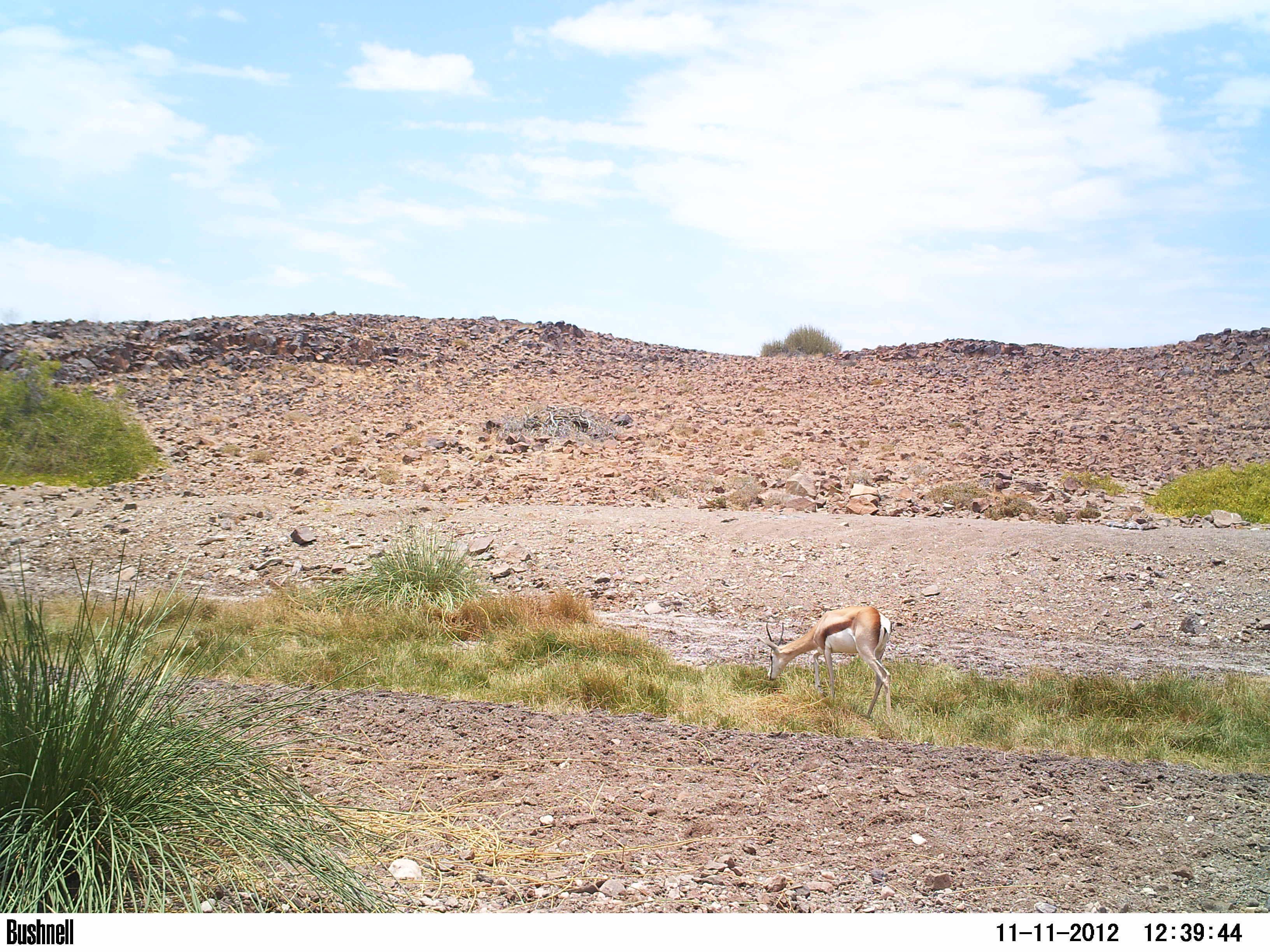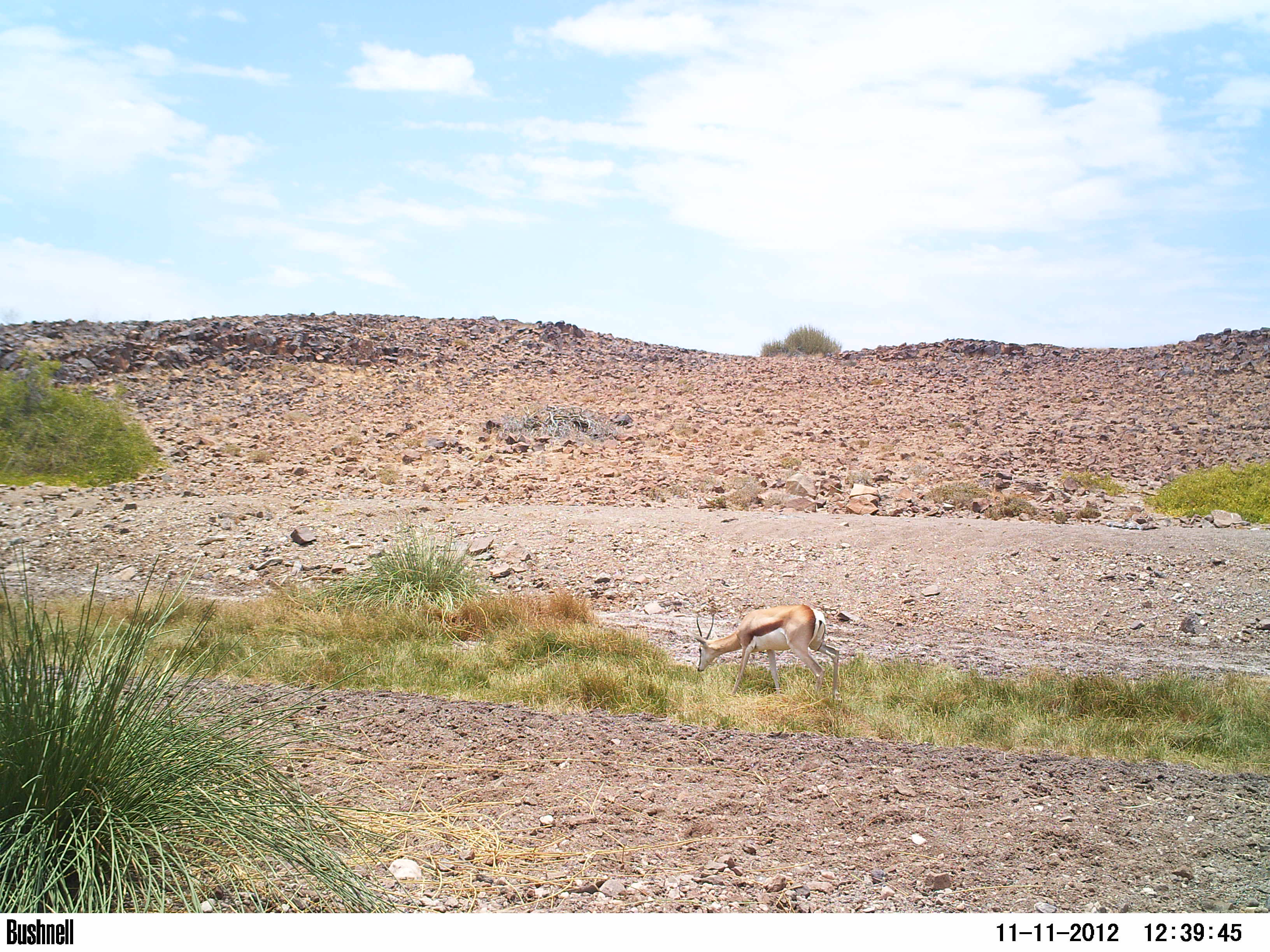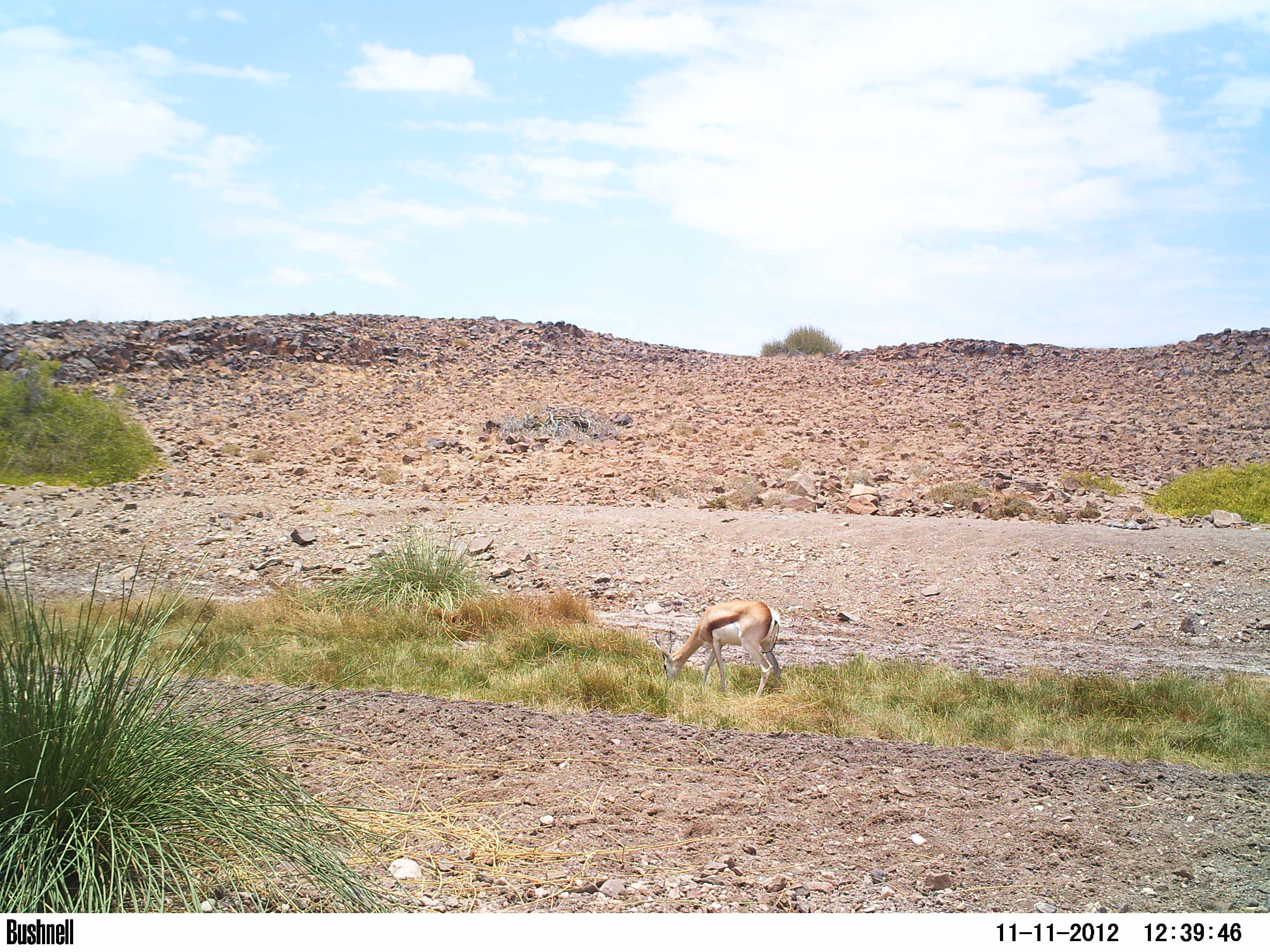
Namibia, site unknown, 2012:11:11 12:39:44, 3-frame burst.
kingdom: Animalia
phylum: Chordata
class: Mammalia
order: Artiodactyla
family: Bovidae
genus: Antidorcas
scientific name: Antidorcas marsupialis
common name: springbok